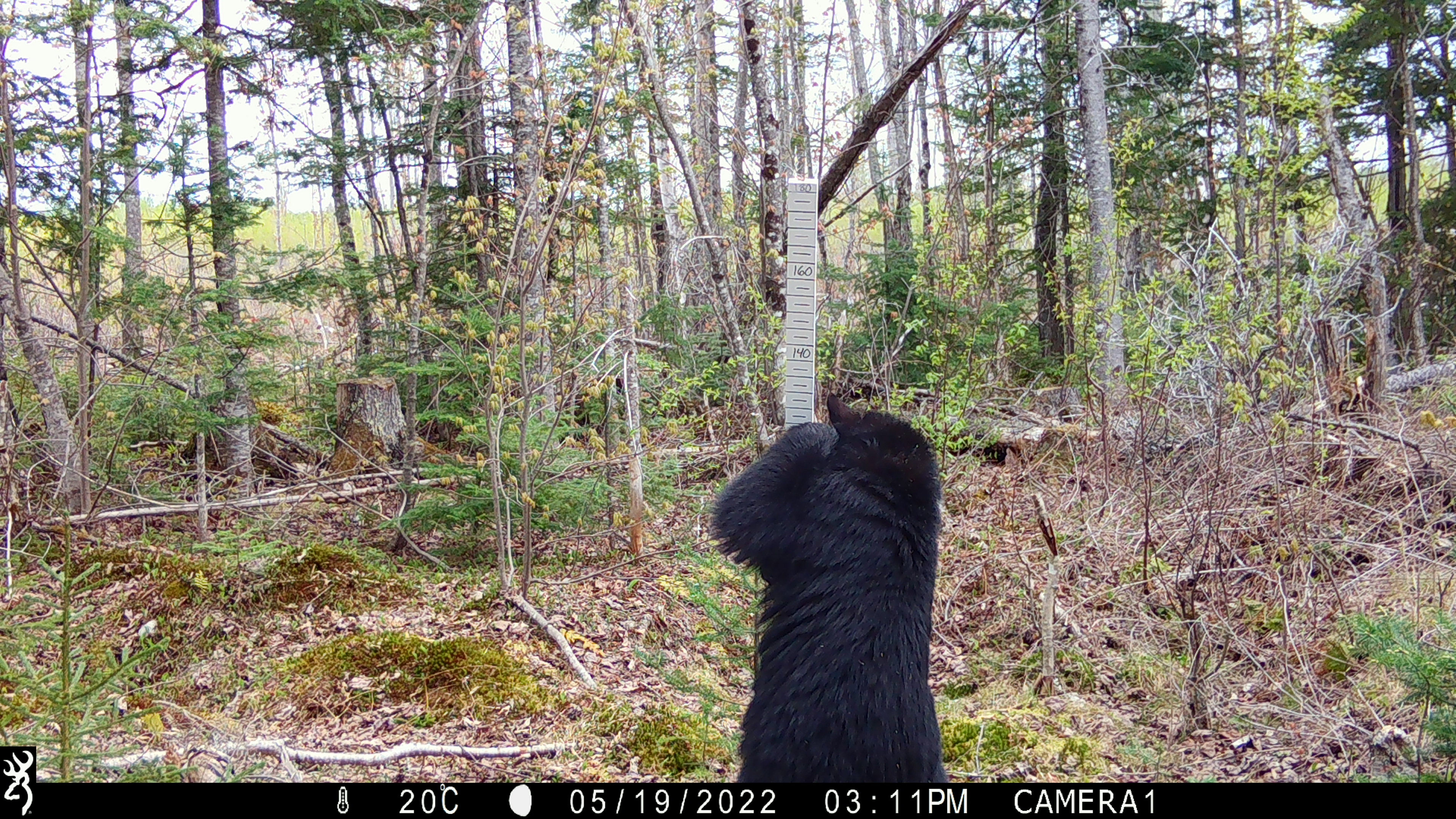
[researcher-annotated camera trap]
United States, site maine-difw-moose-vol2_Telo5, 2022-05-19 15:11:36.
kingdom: Animalia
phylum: Chordata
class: Mammalia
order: Carnivora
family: Ursidae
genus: Ursus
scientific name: Ursus americanus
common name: black bear